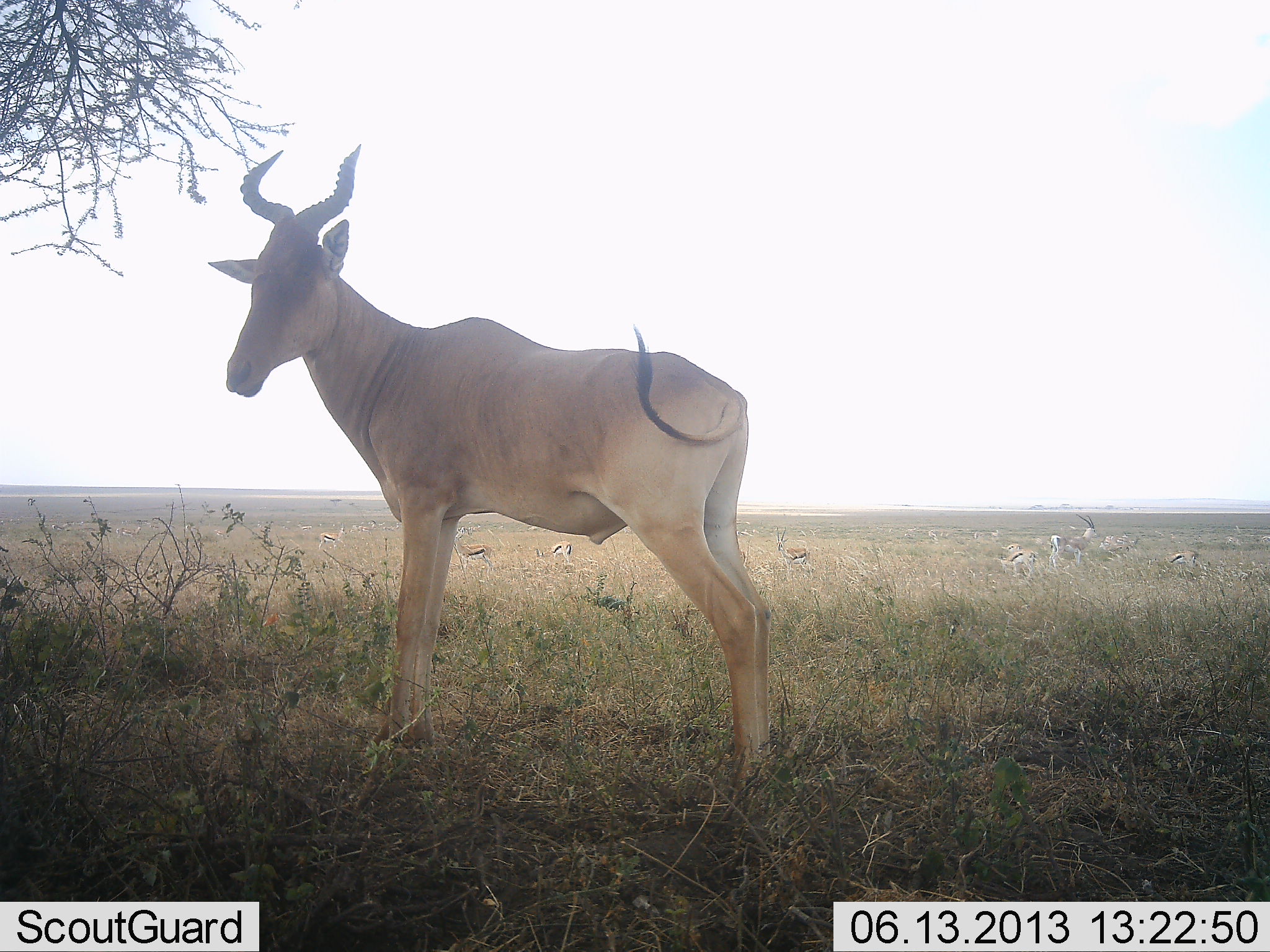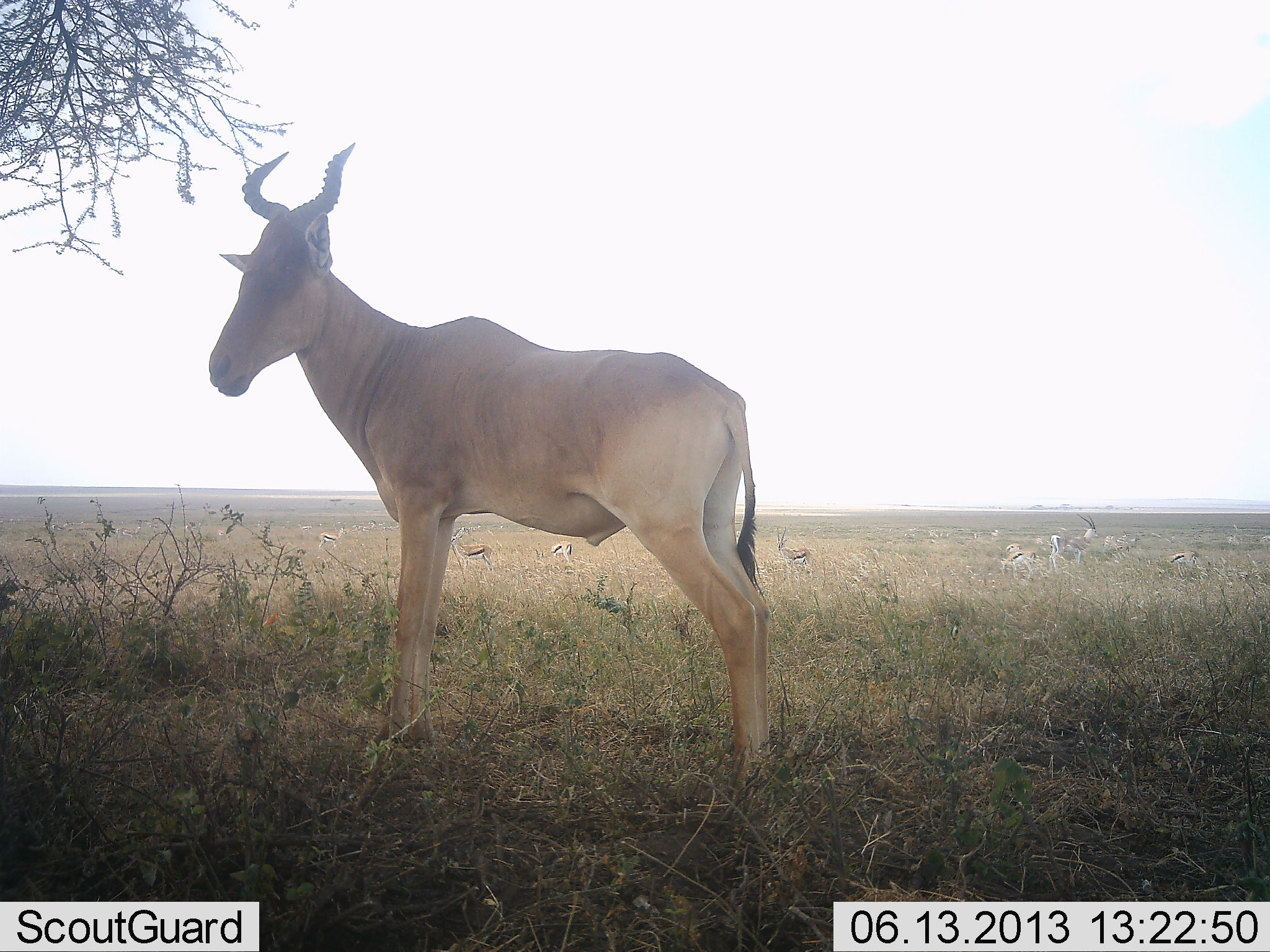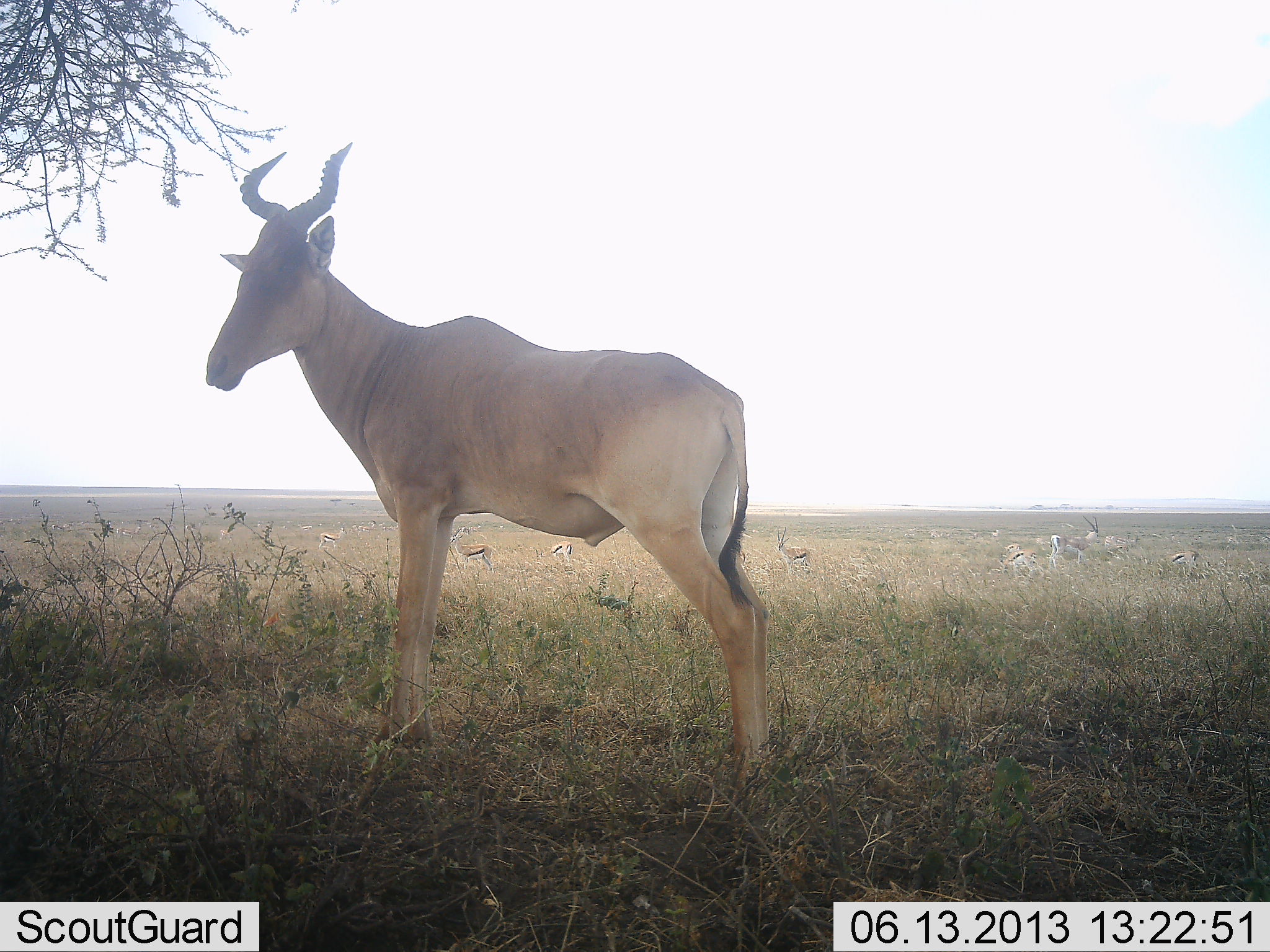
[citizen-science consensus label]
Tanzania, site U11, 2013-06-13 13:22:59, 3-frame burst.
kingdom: Animalia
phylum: Chordata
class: Mammalia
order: Artiodactyla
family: Bovidae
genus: Eudorcas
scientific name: Eudorcas thomsonii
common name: thomson's gazelle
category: gazellethomsons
Gazellethomsons (thomson's gazelle) (Eudorcas thomsonii), count 7. Behavior (volunteer vote fractions): standing 100%, resting 9%, moving 9%, interacting 0%. Young present (vote fraction): 0%. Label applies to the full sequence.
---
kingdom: Animalia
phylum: Chordata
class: Mammalia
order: Artiodactyla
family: Bovidae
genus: Alcelaphus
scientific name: Alcelaphus buselaphus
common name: hartebeest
Hartebeest (Alcelaphus buselaphus), count 1. Behavior (volunteer vote fractions): standing 100%, resting 7%, moving 0%, interacting 0%. Young present (vote fraction): 0%. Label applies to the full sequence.